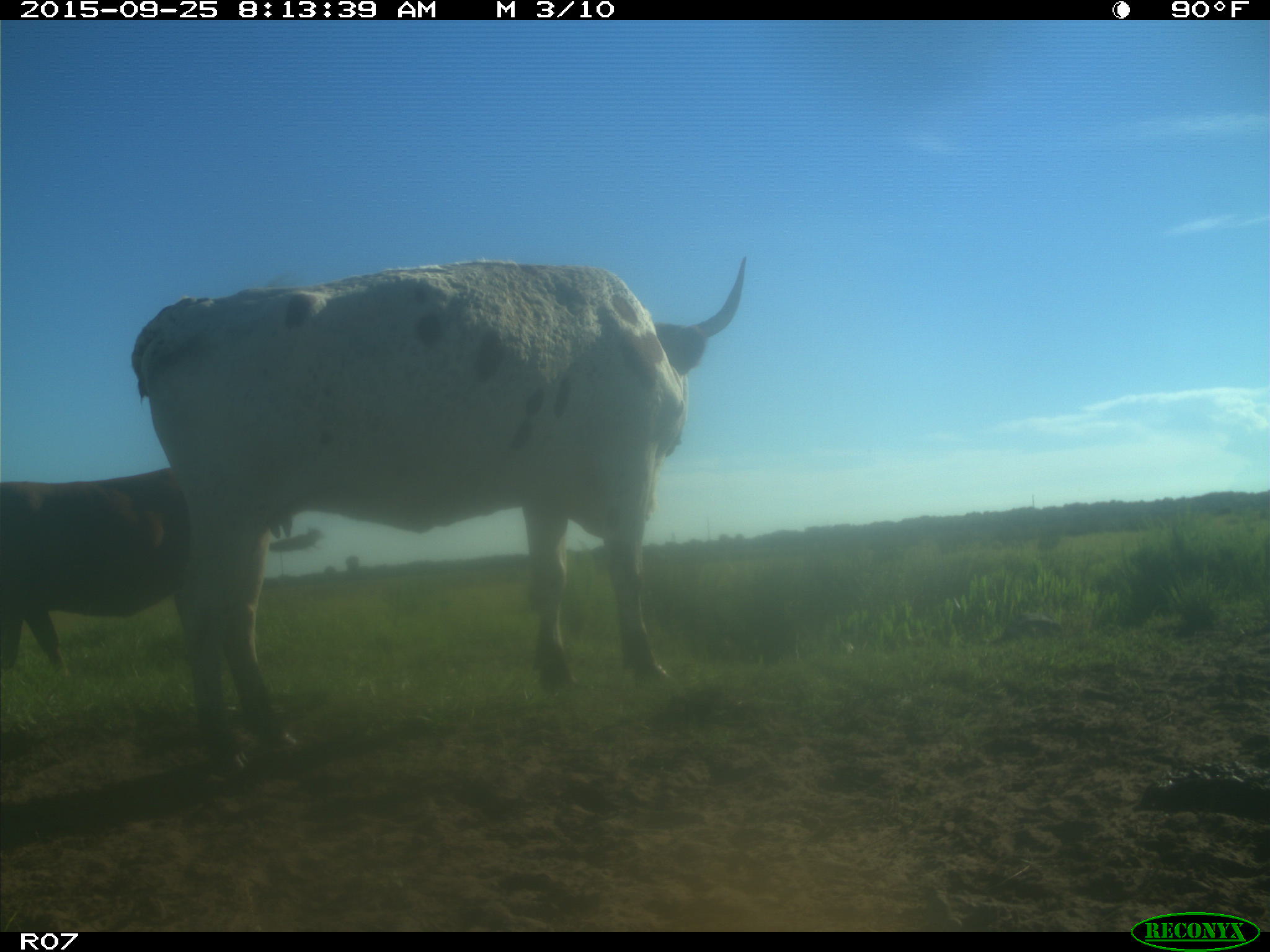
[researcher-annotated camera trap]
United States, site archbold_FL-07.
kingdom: Animalia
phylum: Chordata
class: Mammalia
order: Artiodactyla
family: Bovidae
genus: Bos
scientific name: Bos taurus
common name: domestic cow